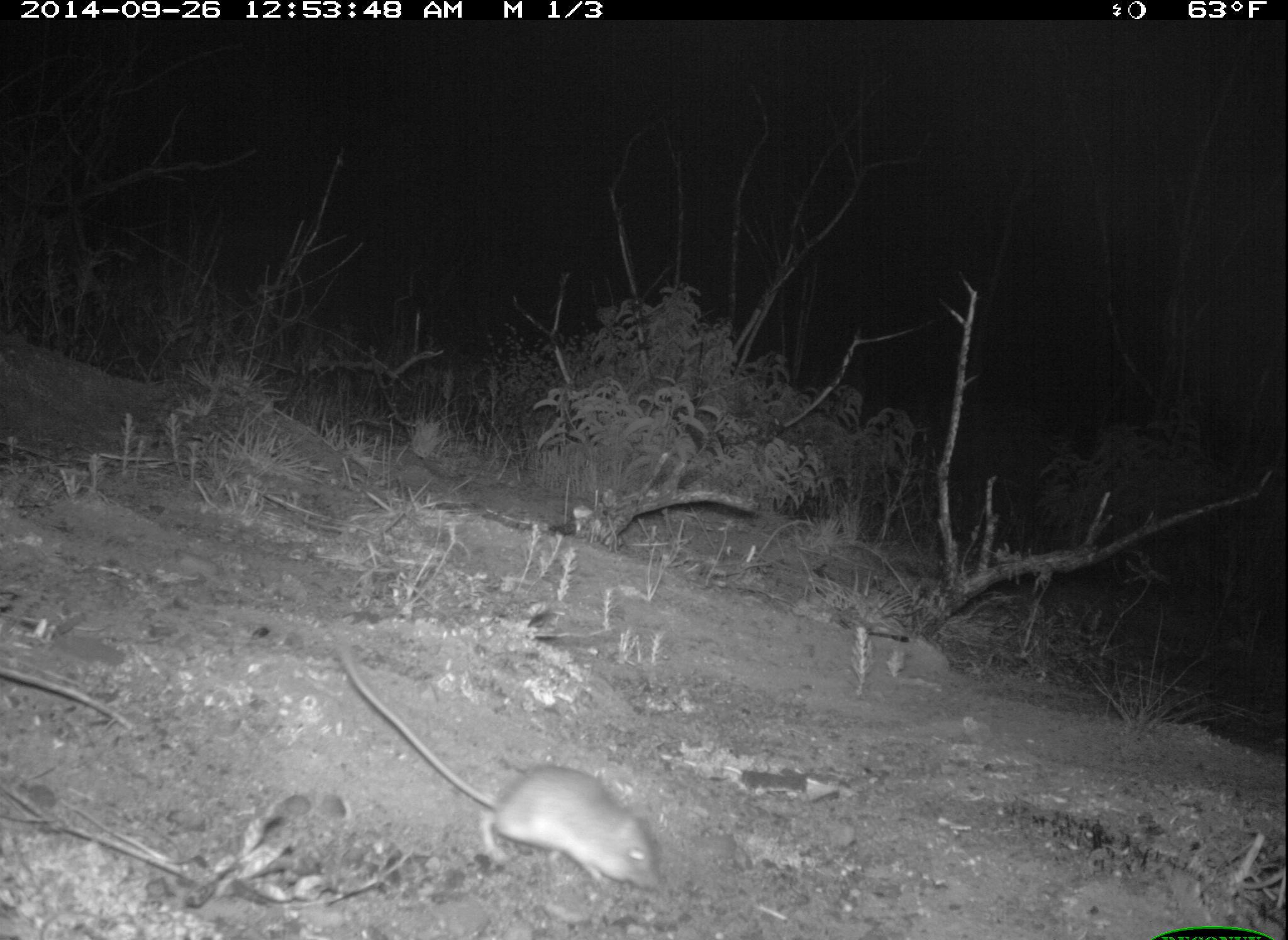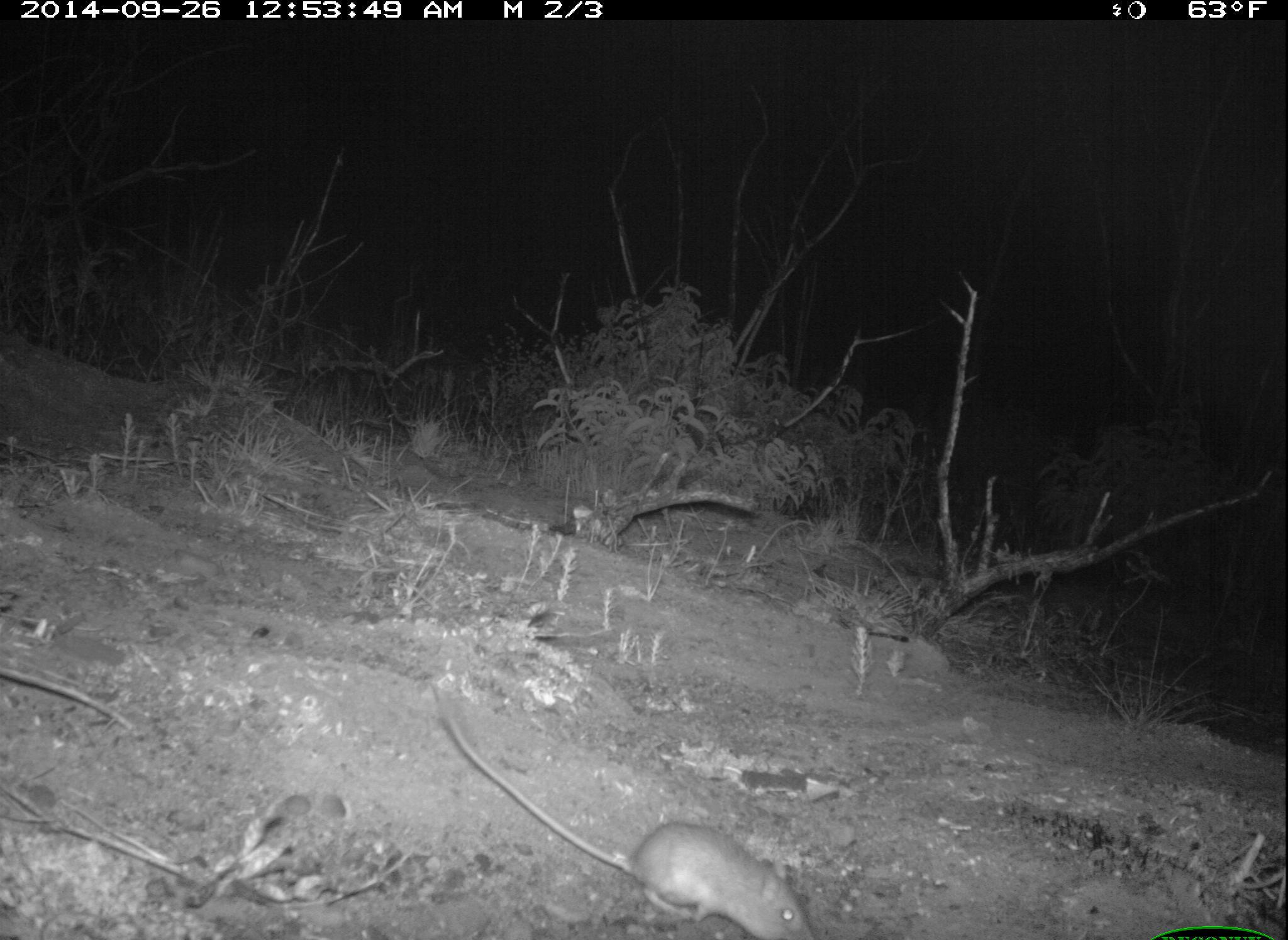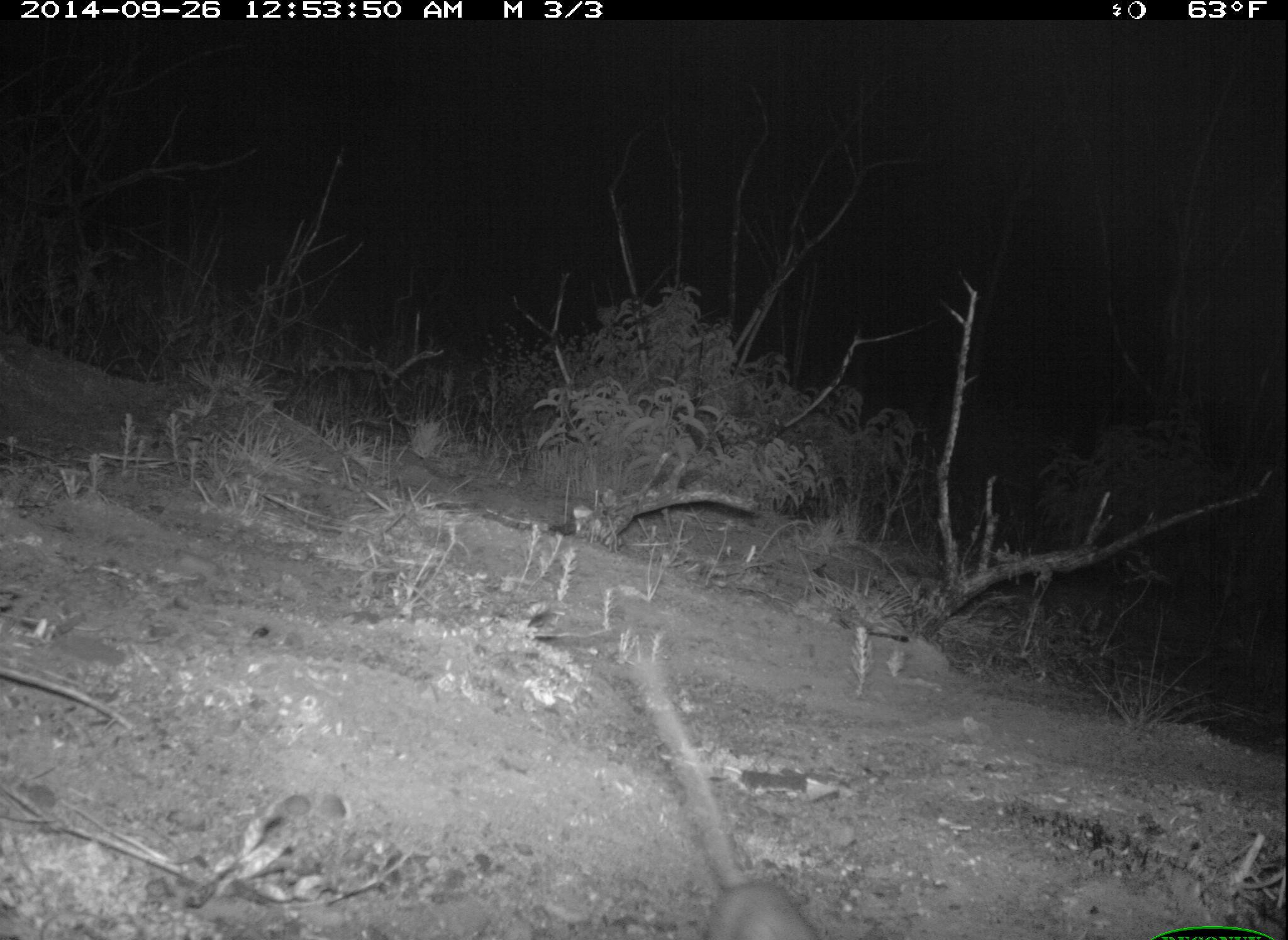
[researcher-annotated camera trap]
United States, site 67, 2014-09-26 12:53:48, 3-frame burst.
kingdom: Animalia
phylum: Chordata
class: Mammalia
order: Rodentia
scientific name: Rodentia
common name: rodent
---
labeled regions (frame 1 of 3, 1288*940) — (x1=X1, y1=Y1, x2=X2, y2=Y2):
rodent: (x1=337, y1=638, x2=668, y2=903)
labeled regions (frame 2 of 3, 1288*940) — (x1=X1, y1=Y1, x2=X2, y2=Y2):
rodent: (x1=431, y1=680, x2=817, y2=940)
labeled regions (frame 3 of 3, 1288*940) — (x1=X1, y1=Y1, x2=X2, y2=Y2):
rodent: (x1=627, y1=657, x2=825, y2=940)